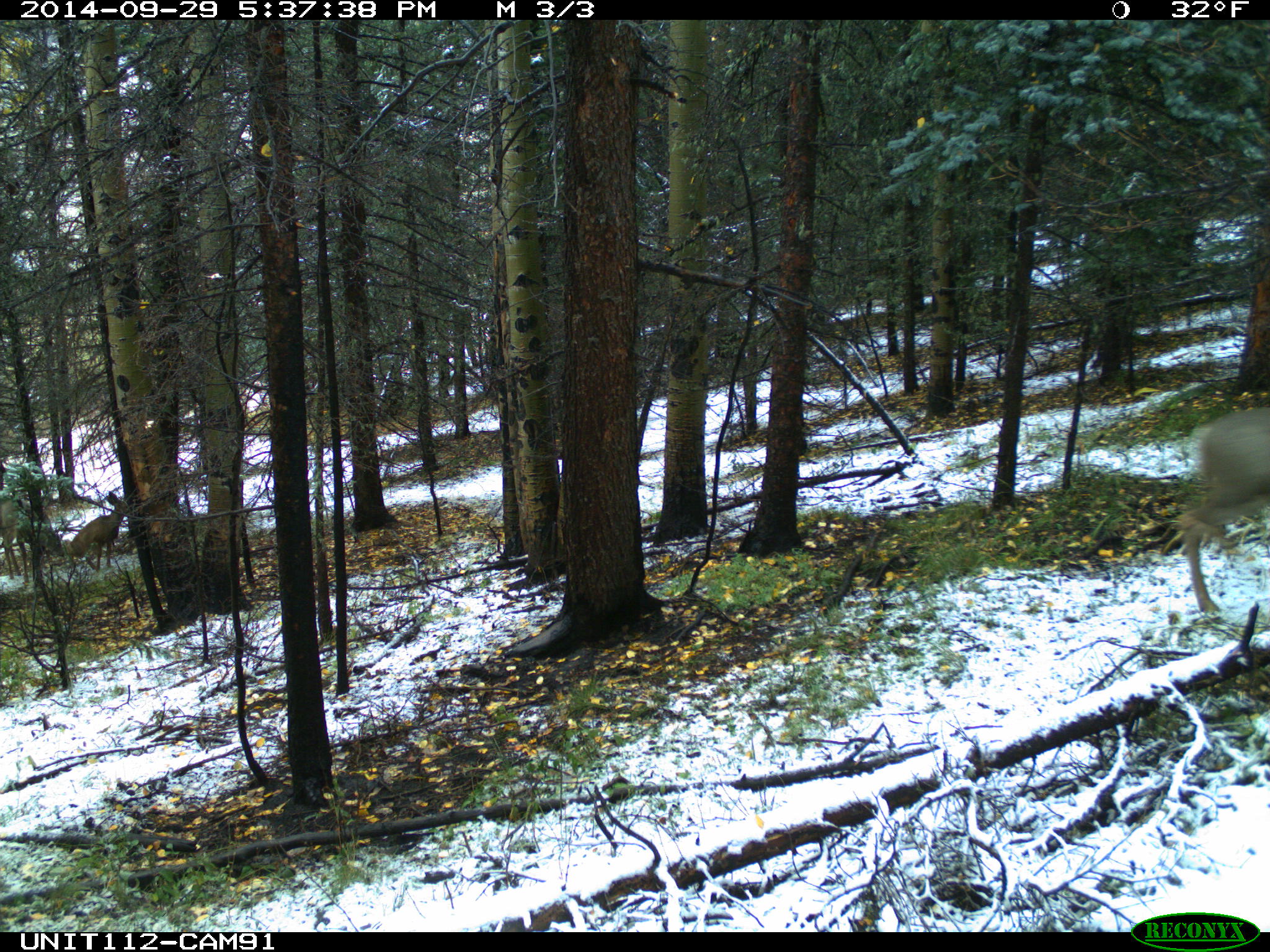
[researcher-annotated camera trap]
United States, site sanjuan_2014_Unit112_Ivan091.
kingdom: Animalia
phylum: Chordata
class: Mammalia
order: Artiodactyla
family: Cervidae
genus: Odocoileus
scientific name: Odocoileus hemionus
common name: mule deer